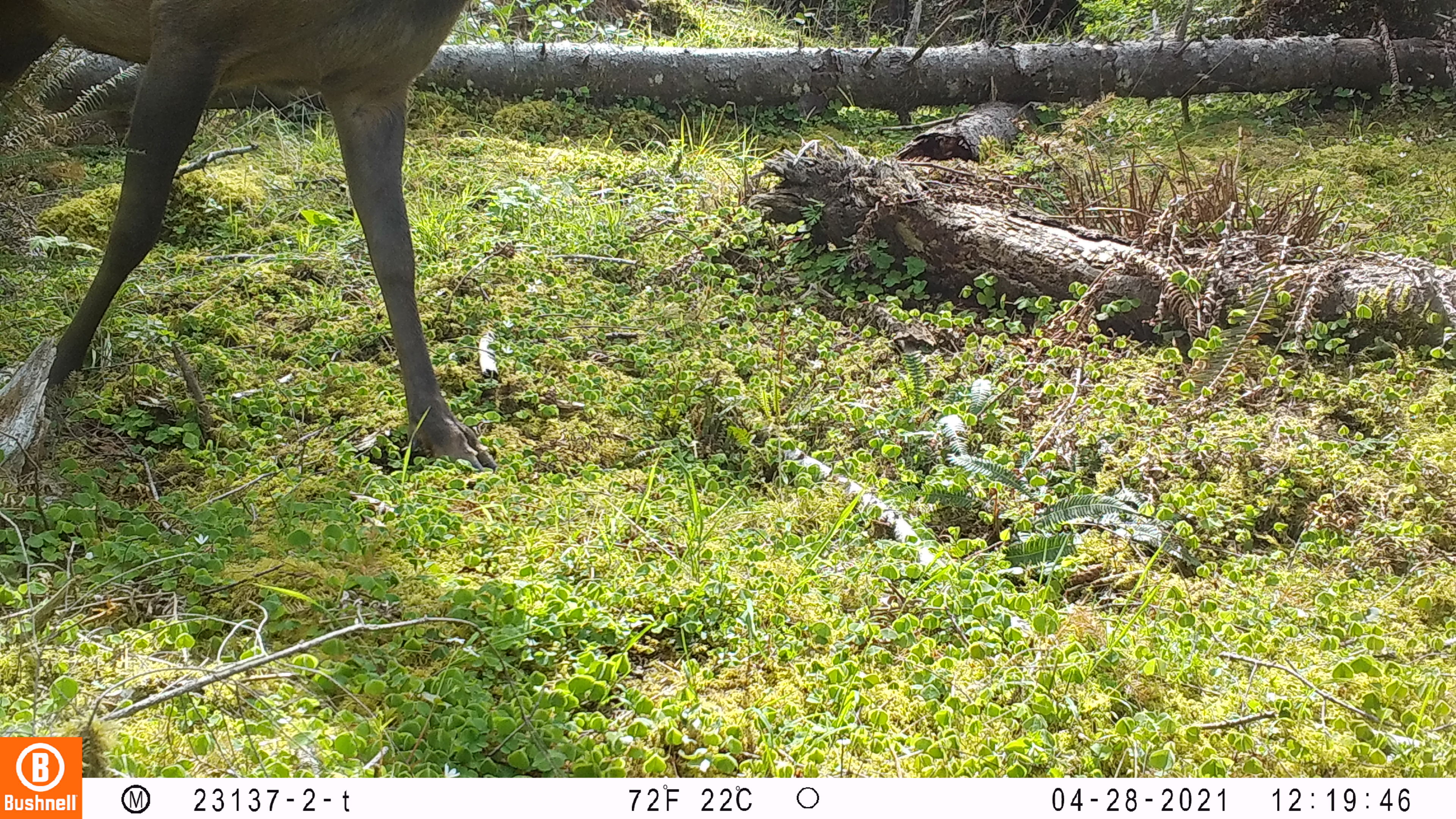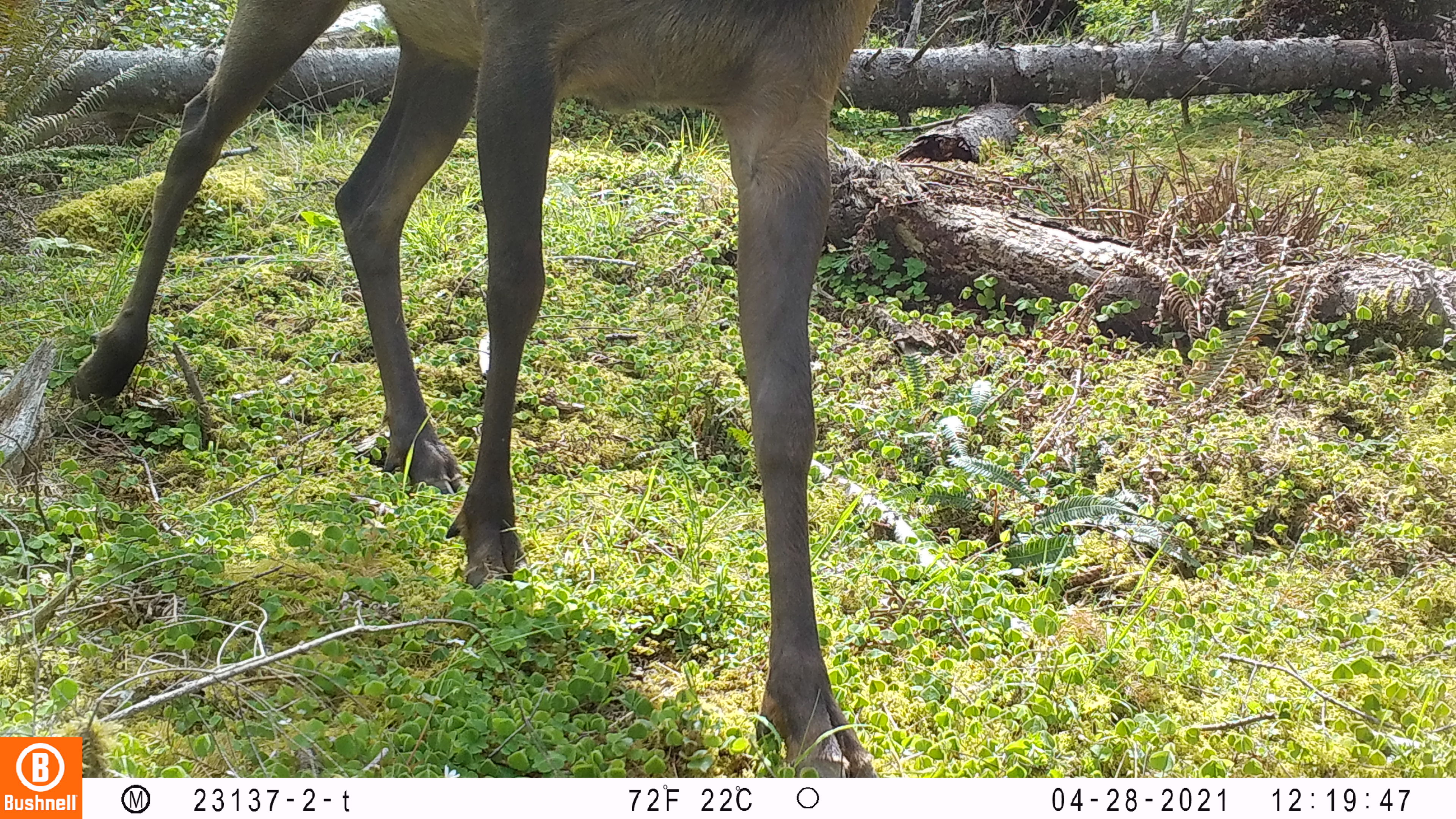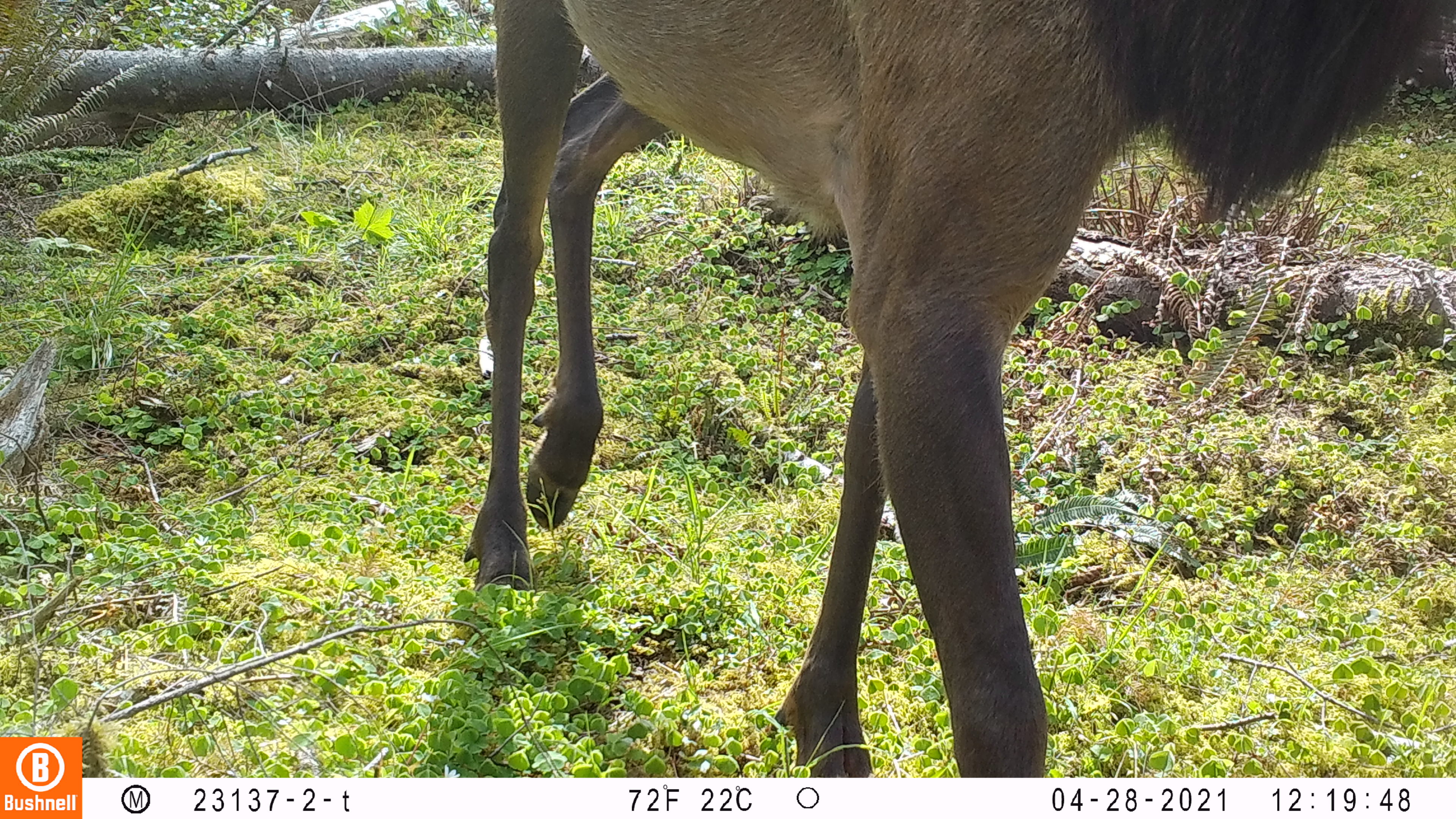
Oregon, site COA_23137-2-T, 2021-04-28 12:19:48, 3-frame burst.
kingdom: Animalia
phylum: Chordata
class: Mammalia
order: Artiodactyla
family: Cervidae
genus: Cervus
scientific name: Cervus canadensis roosevelti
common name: roosevelt elk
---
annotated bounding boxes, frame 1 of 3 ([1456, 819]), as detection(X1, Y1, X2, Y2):
roosevelt elk: detection(1, 0, 519, 486)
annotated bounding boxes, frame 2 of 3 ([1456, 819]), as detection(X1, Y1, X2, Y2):
roosevelt elk: detection(85, 0, 874, 777)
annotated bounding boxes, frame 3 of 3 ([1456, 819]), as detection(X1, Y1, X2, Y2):
roosevelt elk: detection(449, 2, 1454, 773)